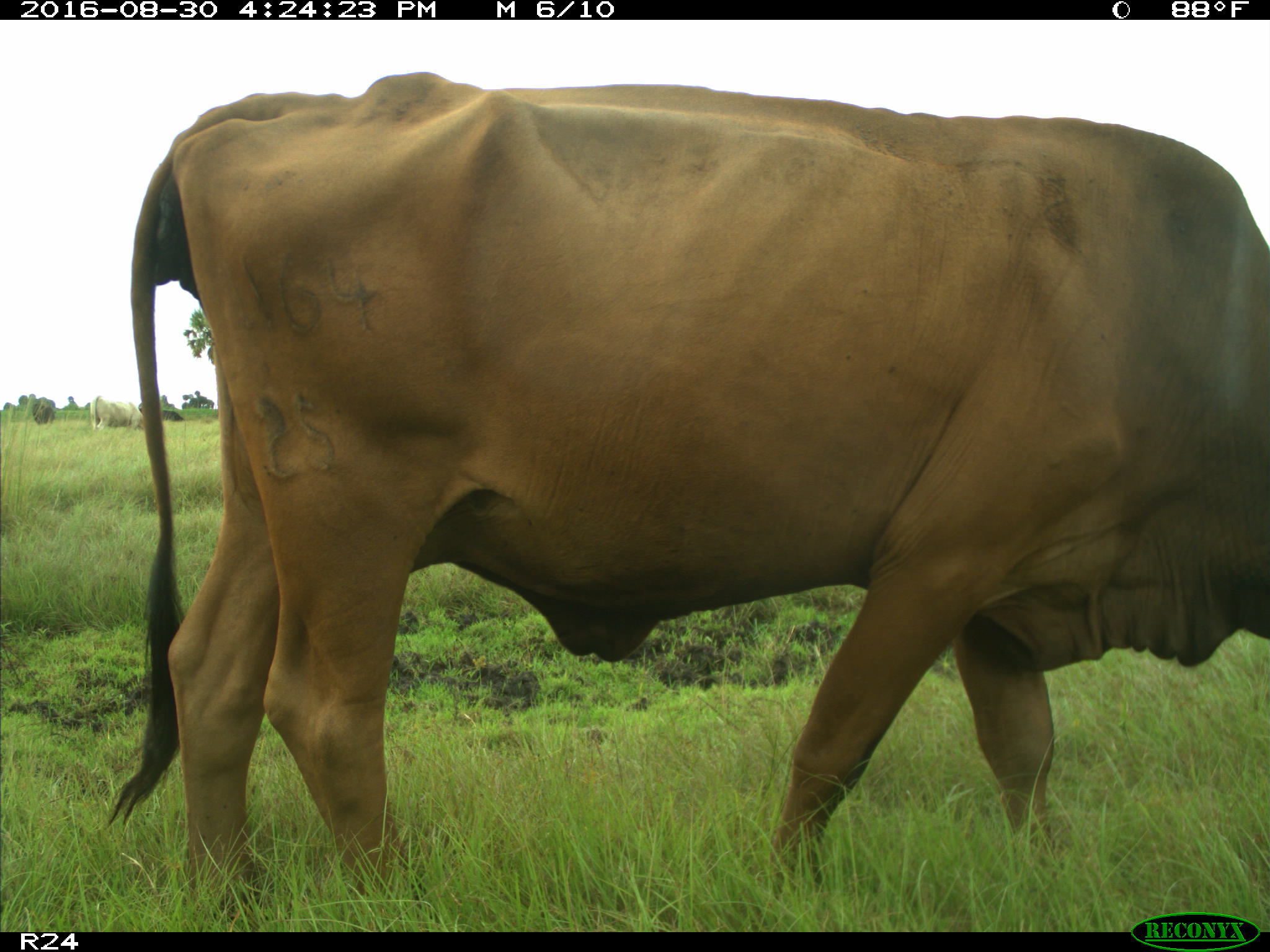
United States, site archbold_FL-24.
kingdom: Animalia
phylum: Chordata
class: Mammalia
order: Artiodactyla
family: Bovidae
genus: Bos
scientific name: Bos taurus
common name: domestic cow